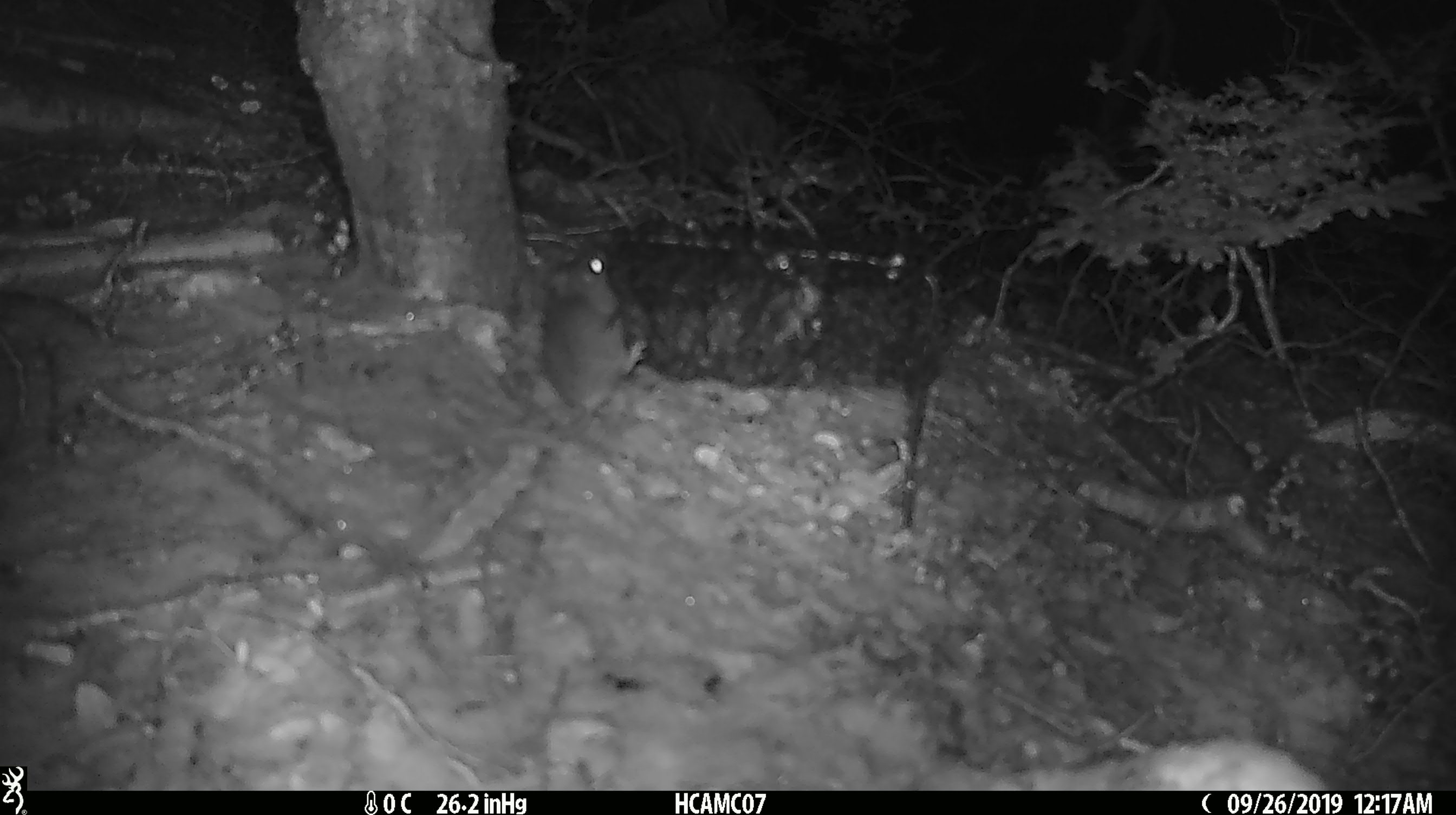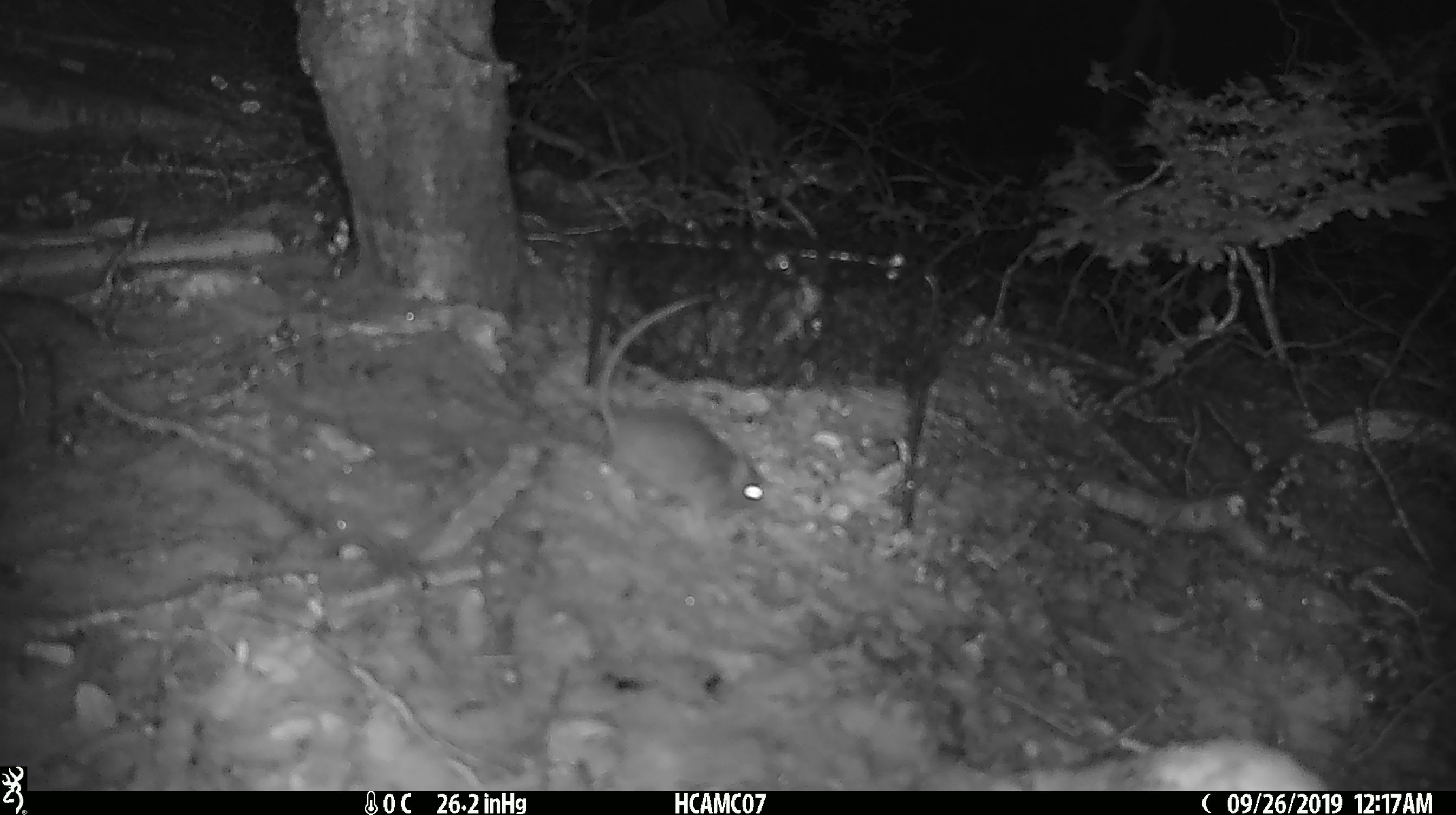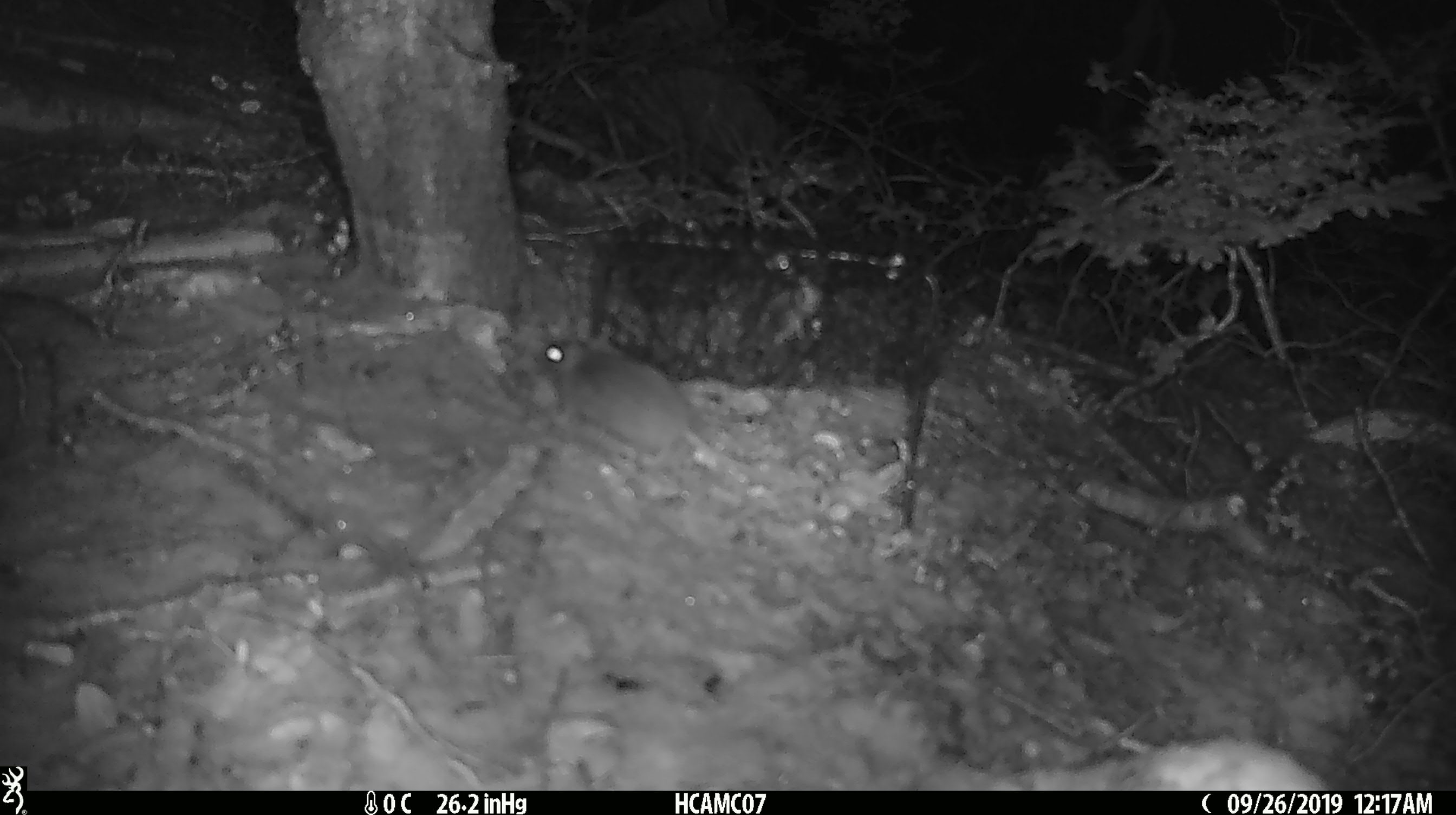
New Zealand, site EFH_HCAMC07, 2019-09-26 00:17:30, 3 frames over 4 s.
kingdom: Animalia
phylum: Chordata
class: Mammalia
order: Rodentia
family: Muridae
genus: Mus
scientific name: Mus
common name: mouse